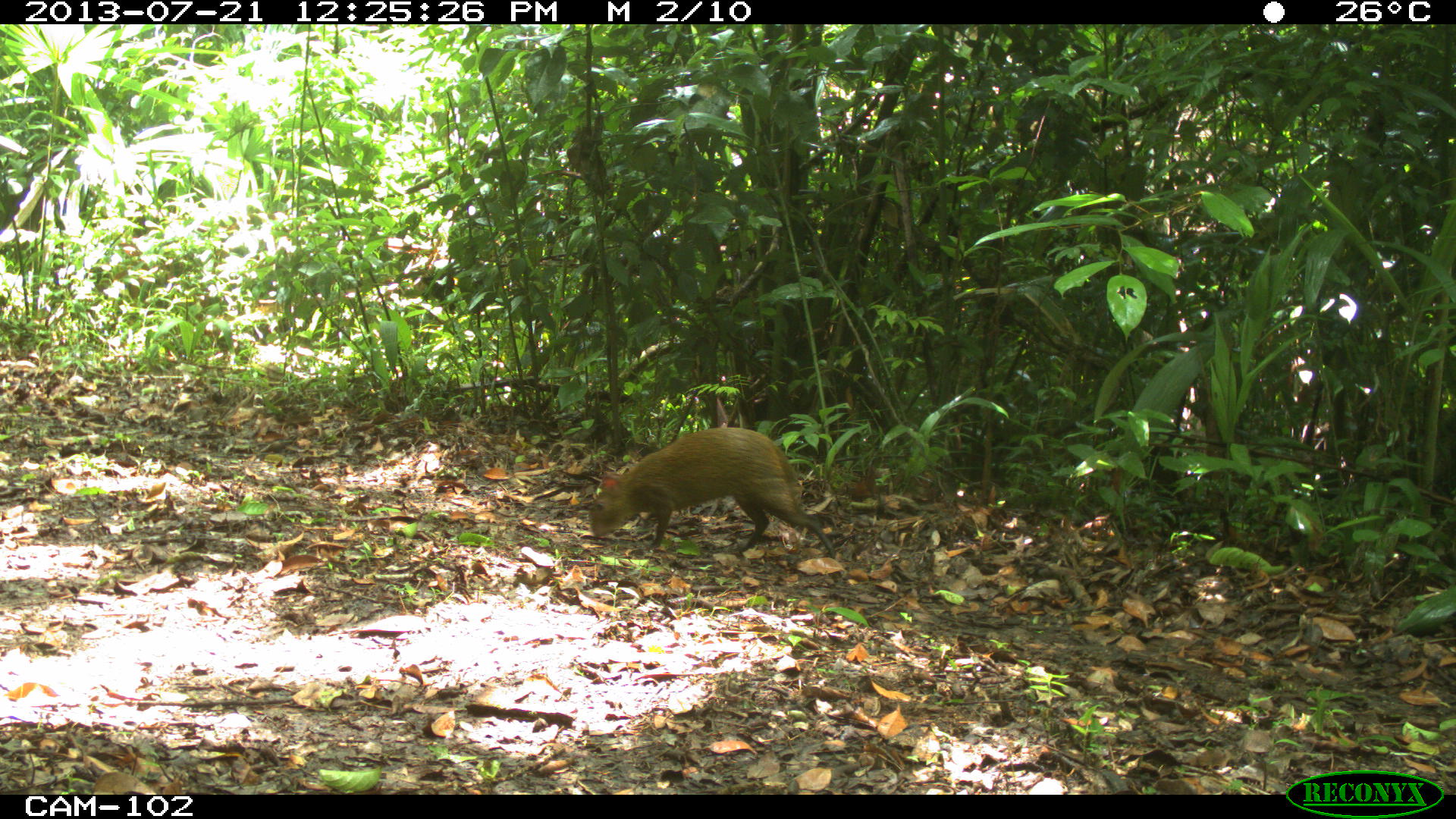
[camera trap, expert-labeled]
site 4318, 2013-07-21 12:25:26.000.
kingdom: Animalia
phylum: Chordata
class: Mammalia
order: Rodentia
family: Dasyproctidae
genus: Dasyprocta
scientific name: Dasyprocta punctata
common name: central american agouti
Dasyprocta punctata (central american agouti), count 1.